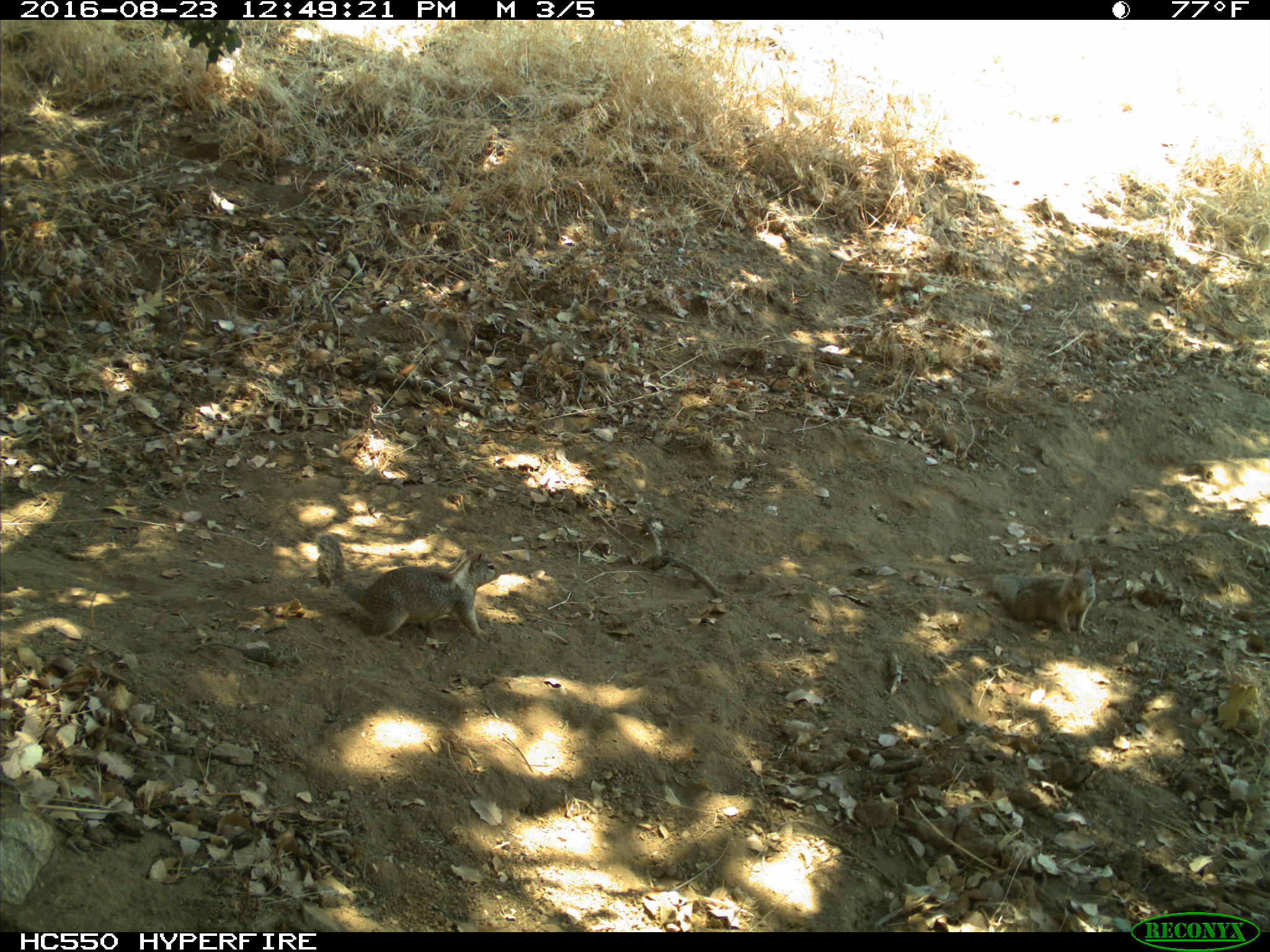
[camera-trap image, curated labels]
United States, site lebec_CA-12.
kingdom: Animalia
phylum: Chordata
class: Mammalia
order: Rodentia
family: Sciuridae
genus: Otospermophilus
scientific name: Otospermophilus beecheyi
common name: california ground squirrel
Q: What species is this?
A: Otospermophilus beecheyi (california ground squirrel).